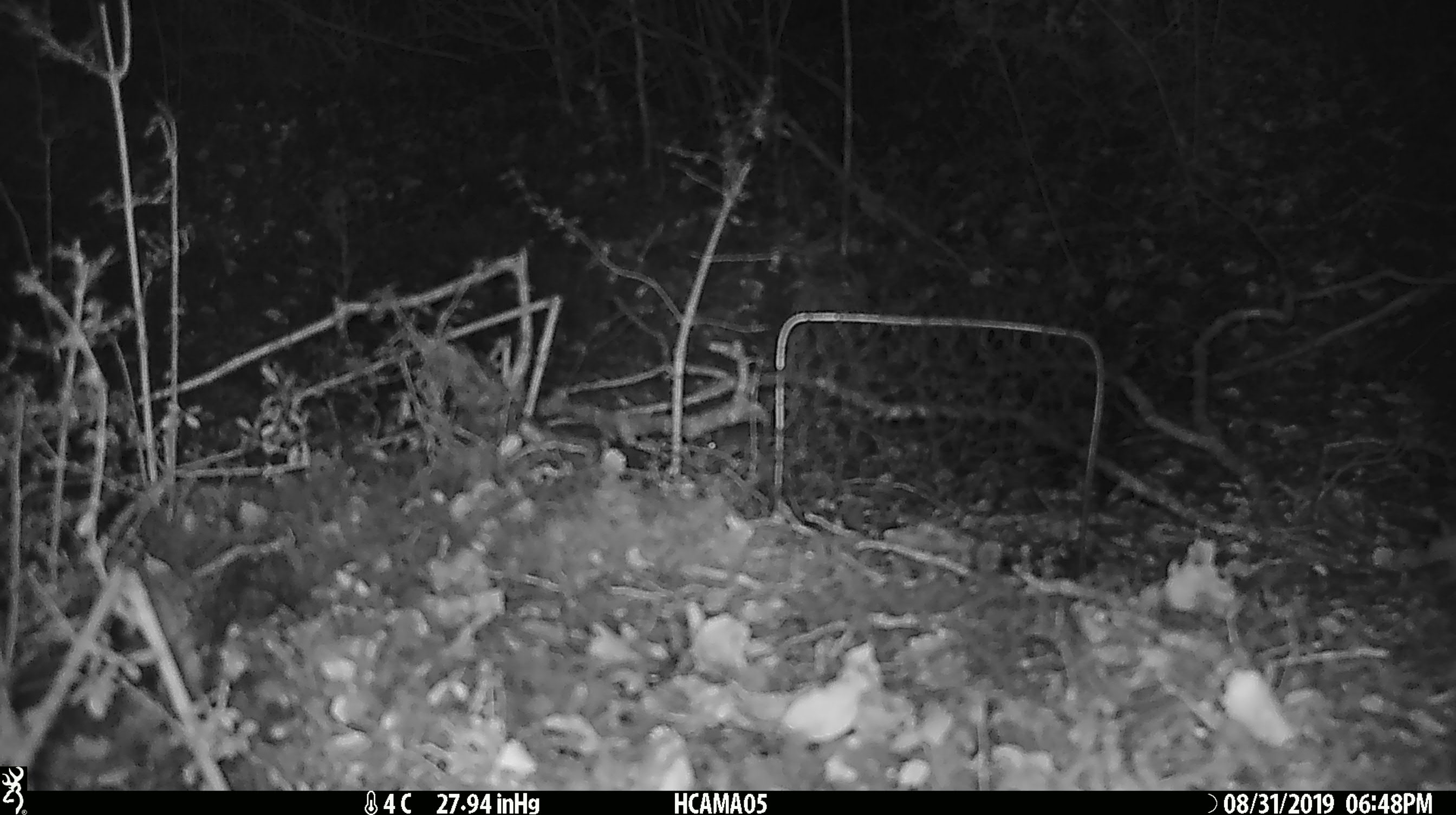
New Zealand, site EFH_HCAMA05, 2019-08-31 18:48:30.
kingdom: Animalia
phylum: Chordata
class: Mammalia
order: Rodentia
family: Muridae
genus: Mus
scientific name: Mus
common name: mouse